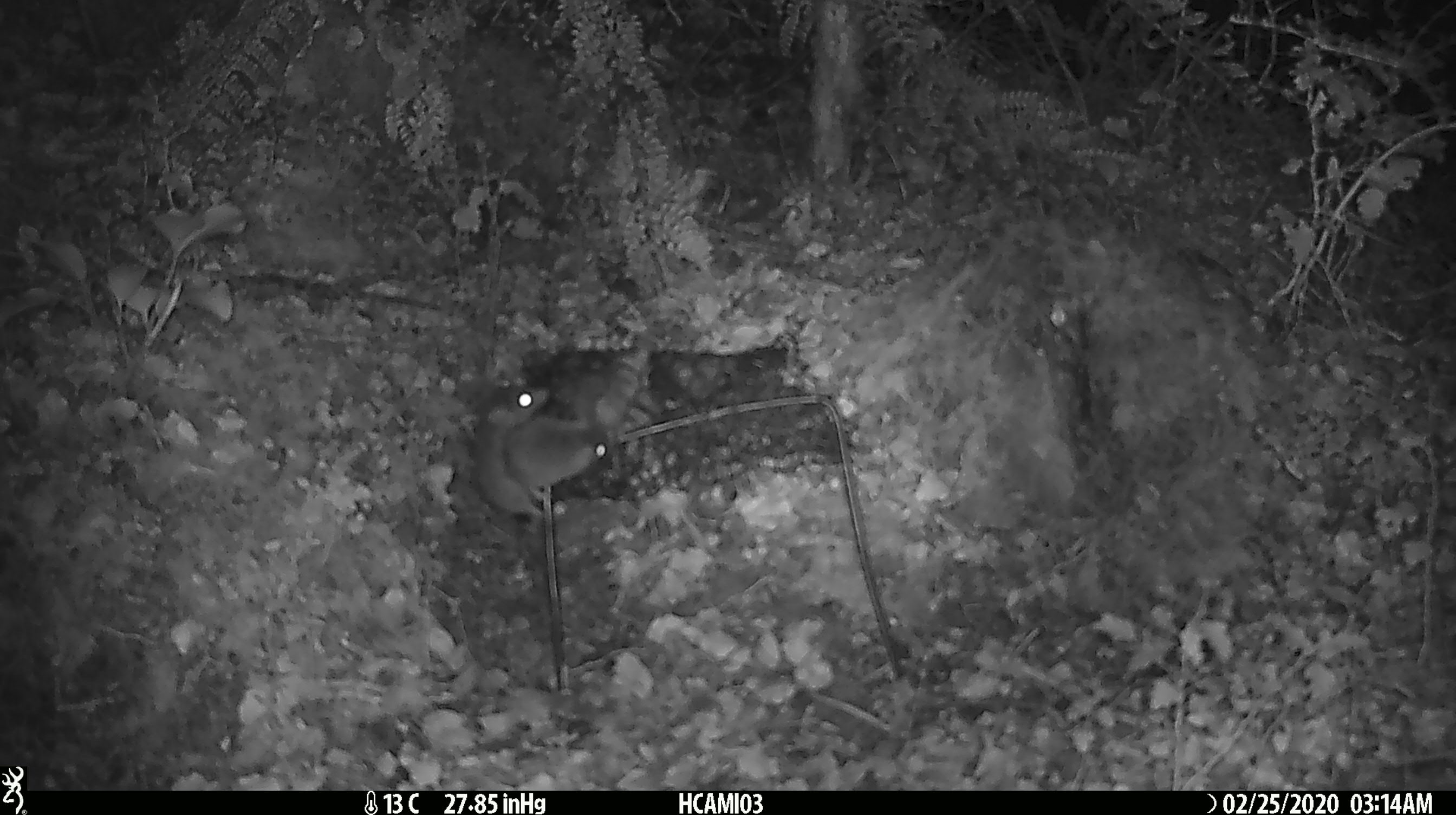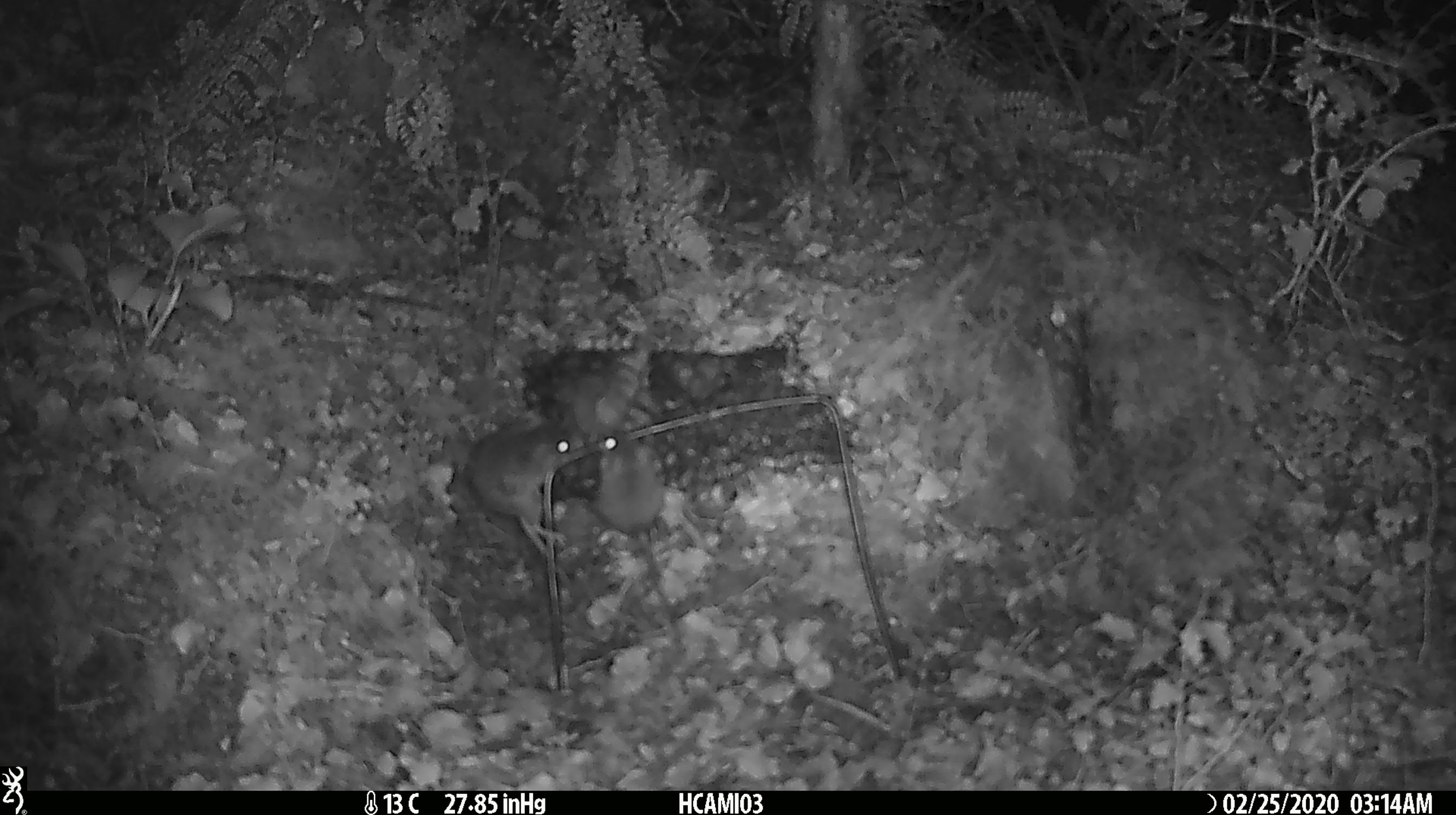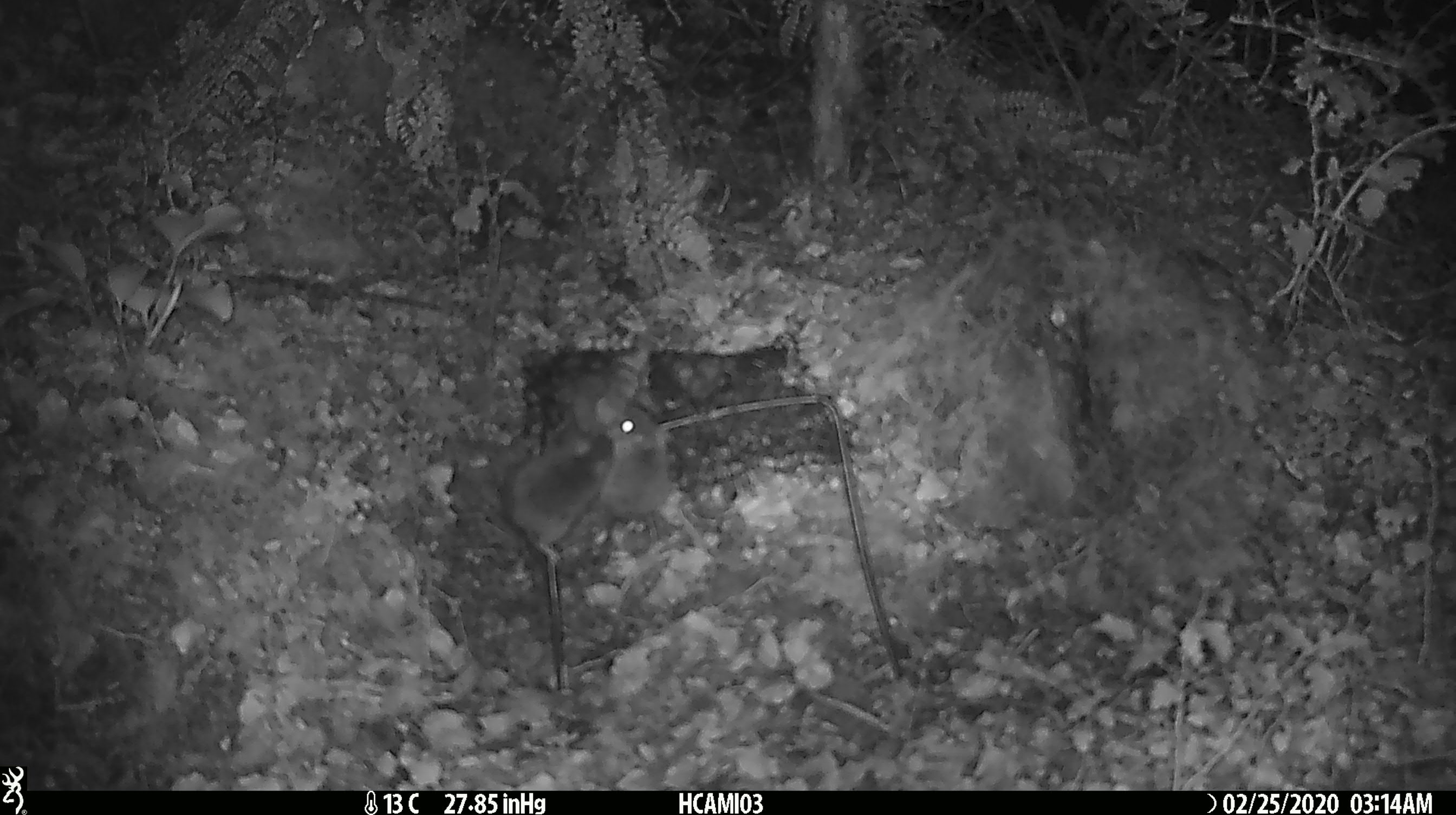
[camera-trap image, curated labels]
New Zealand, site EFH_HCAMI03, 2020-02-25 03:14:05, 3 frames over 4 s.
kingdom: Animalia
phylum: Chordata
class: Mammalia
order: Rodentia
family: Muridae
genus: Mus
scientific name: Mus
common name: mouse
Mouse (Mus).